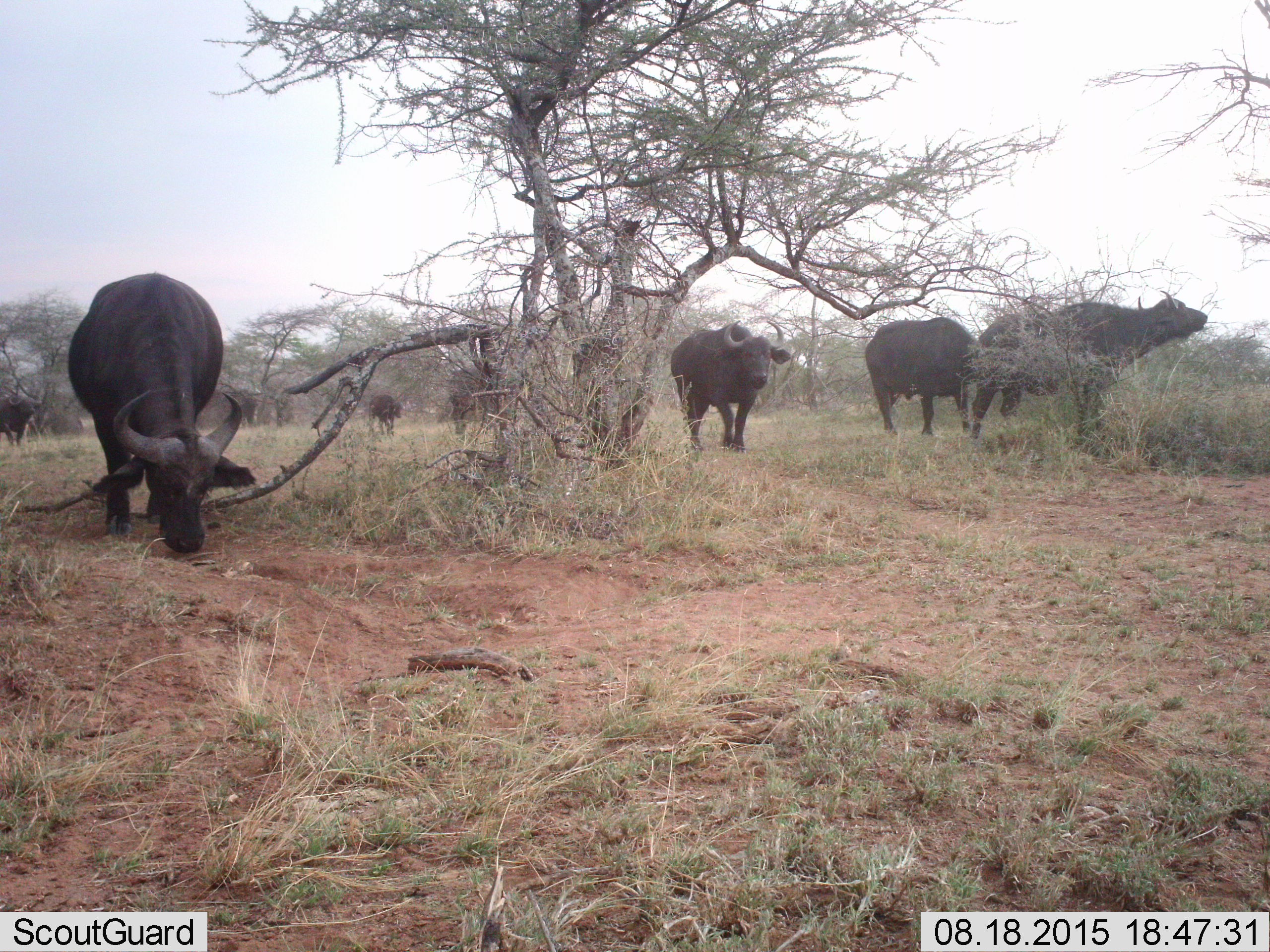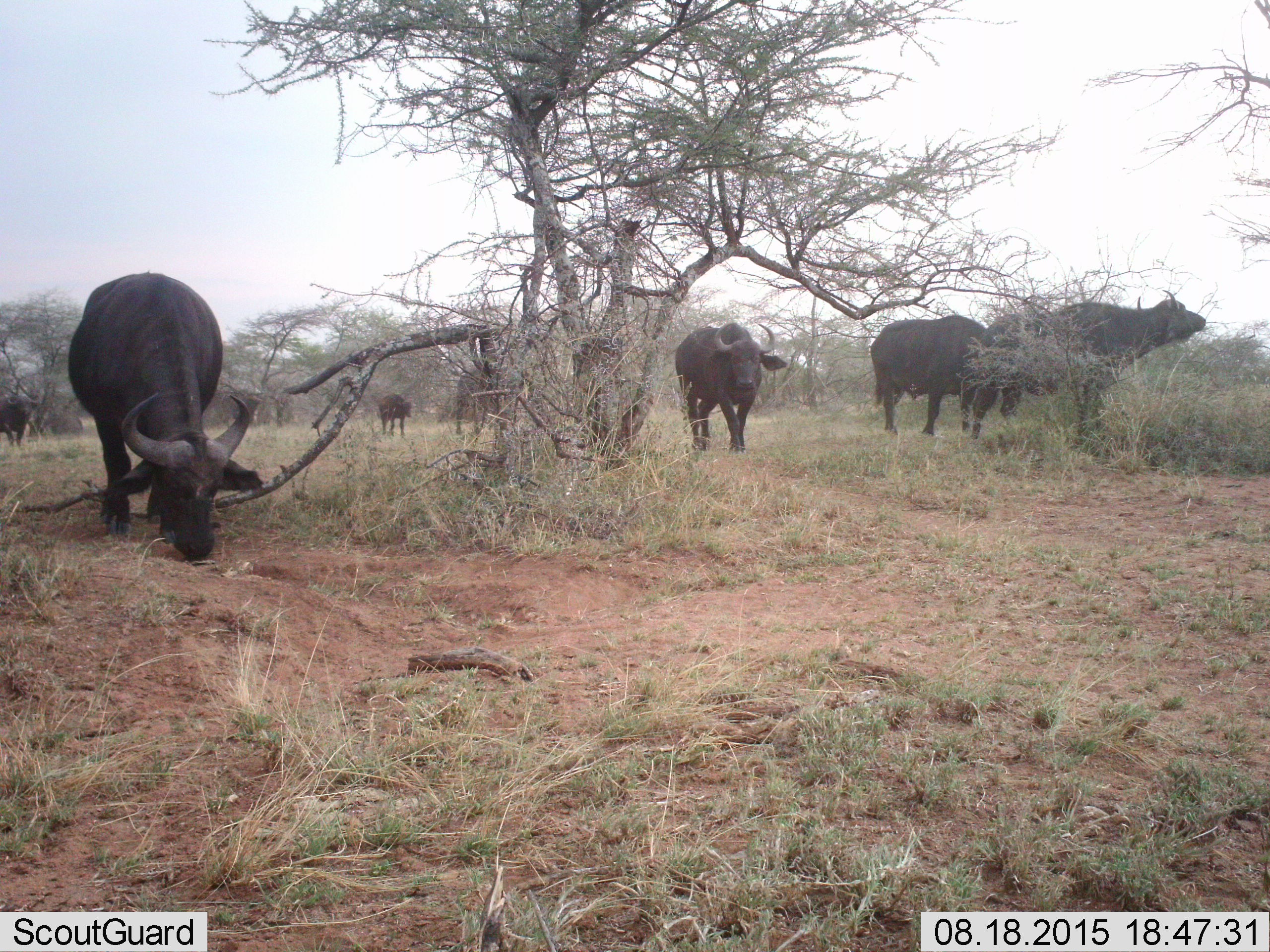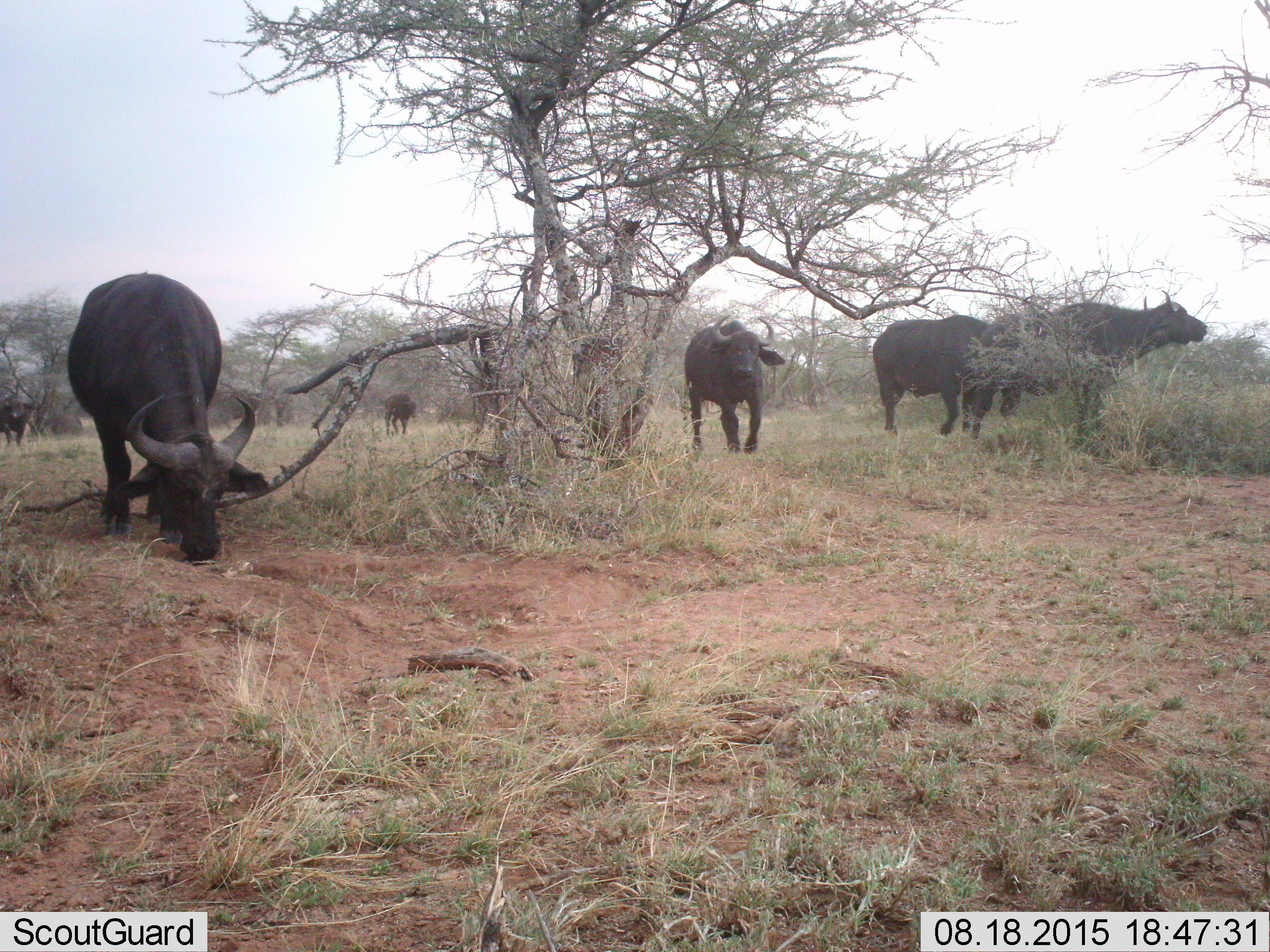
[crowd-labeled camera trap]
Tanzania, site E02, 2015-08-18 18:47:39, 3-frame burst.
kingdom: Animalia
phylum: Chordata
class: Mammalia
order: Artiodactyla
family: Bovidae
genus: Syncerus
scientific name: Syncerus caffer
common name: cape buffalo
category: buffalo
Buffalo (cape buffalo) (Syncerus caffer), count 8. Behavior (volunteer vote fractions): standing 61%, resting 0%, moving 78%, interacting 11%. Young present (vote fraction): 11%. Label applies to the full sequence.